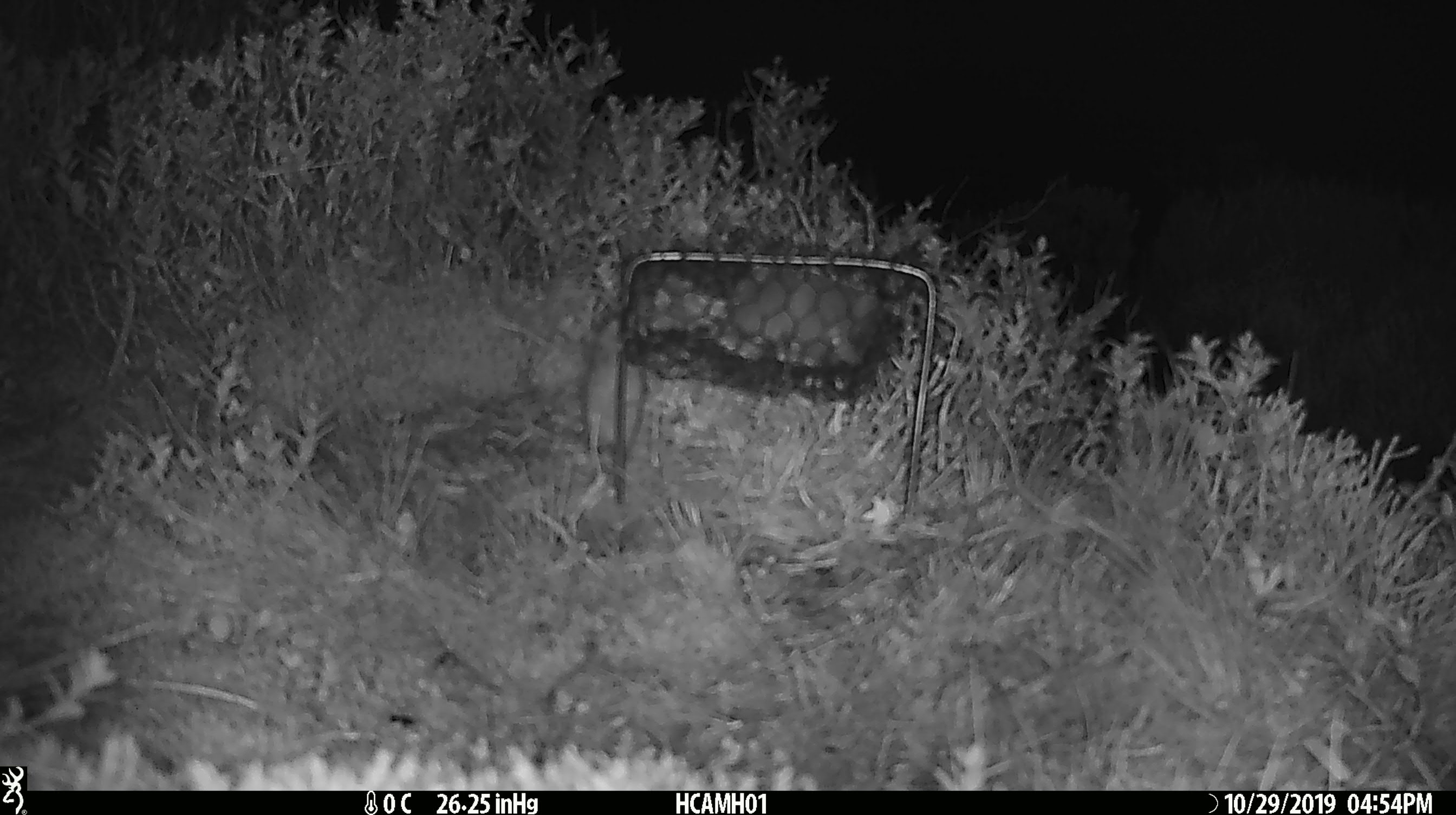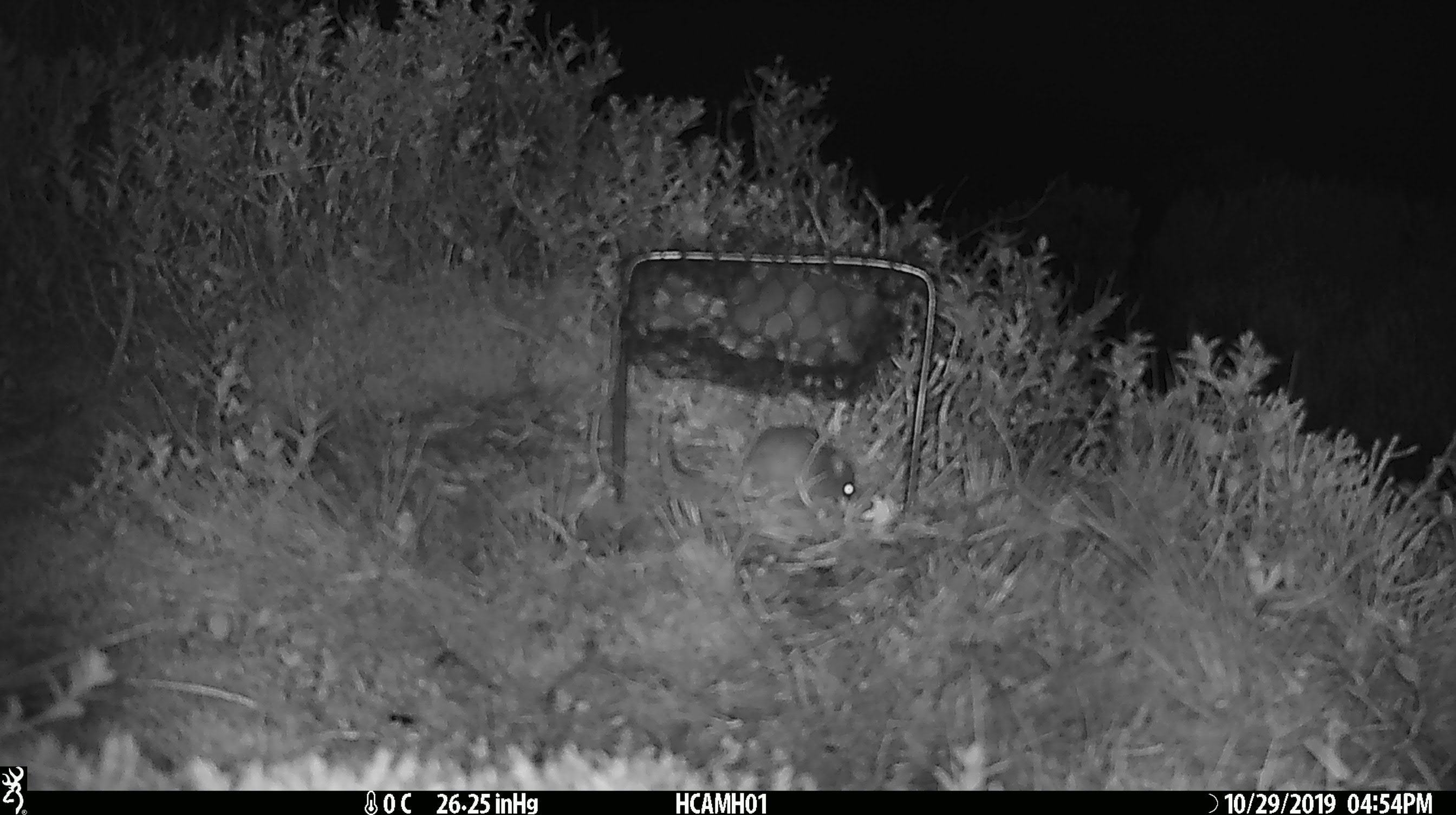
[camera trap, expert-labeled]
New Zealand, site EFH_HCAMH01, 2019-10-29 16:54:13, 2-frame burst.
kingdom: Animalia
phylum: Chordata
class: Mammalia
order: Rodentia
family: Muridae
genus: Mus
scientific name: Mus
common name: mouse